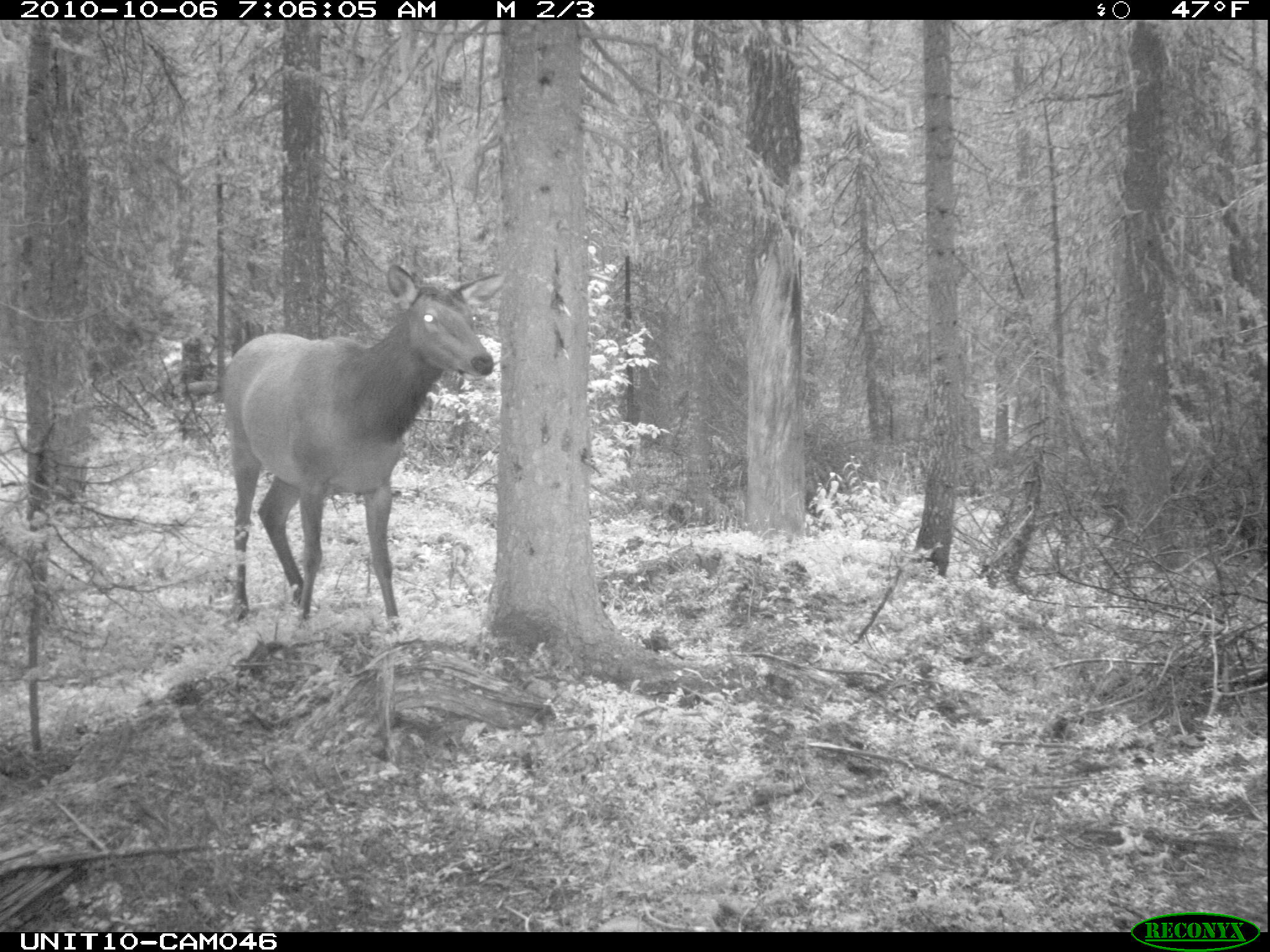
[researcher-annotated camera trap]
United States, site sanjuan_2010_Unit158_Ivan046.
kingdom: Animalia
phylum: Chordata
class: Mammalia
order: Artiodactyla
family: Cervidae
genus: Cervus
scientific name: Cervus elaphus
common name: red deer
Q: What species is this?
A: Cervus elaphus (red deer).